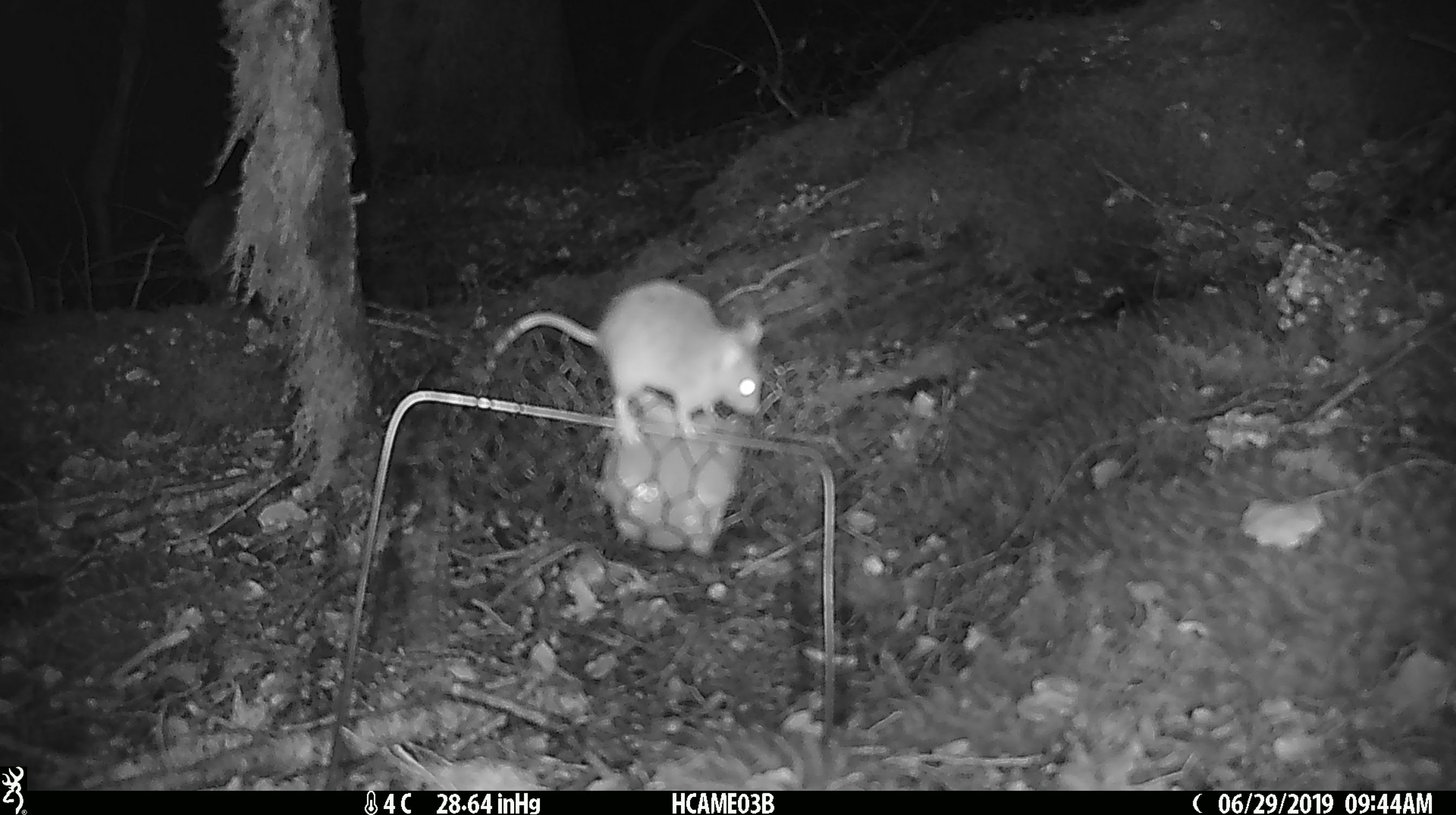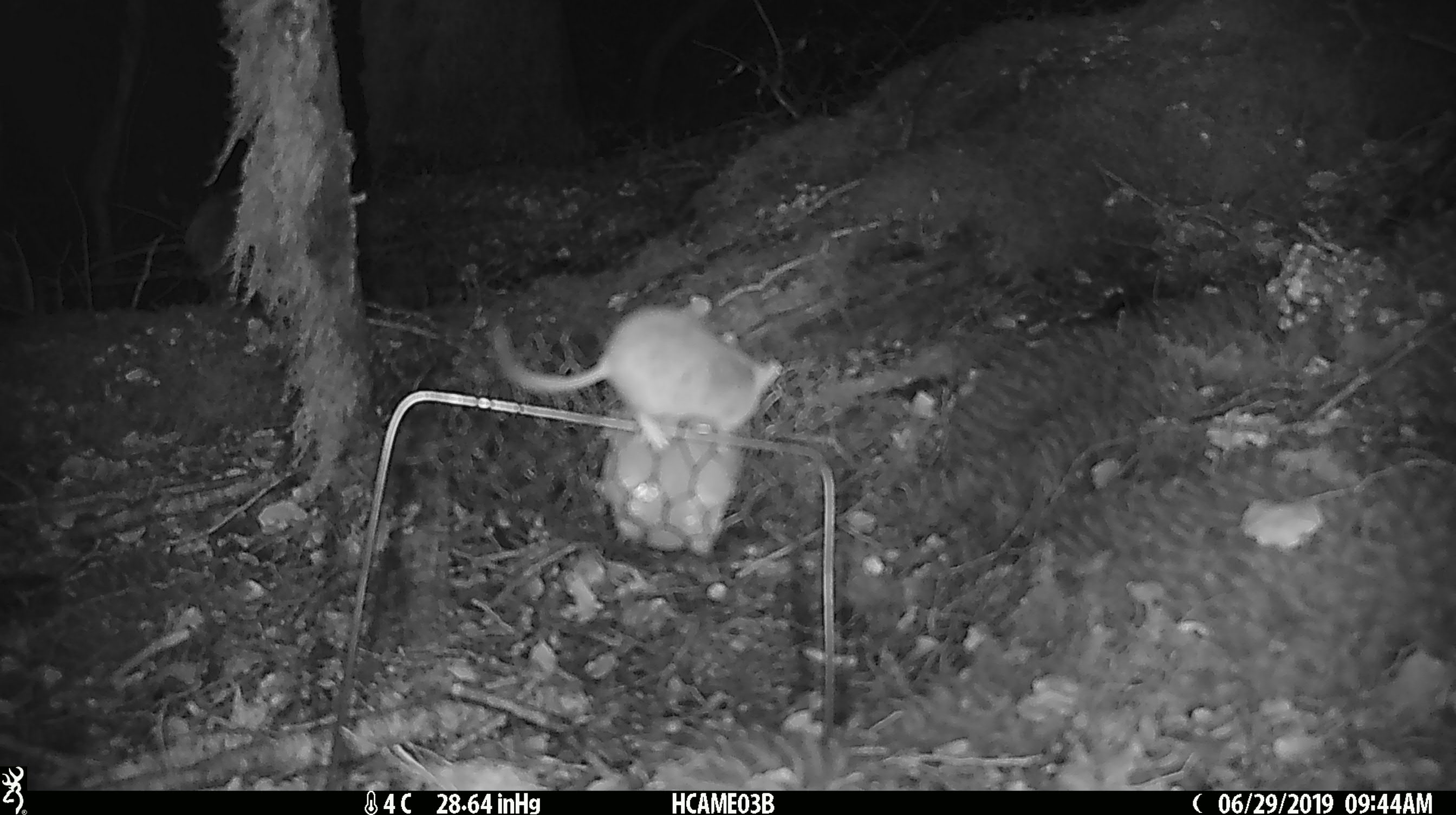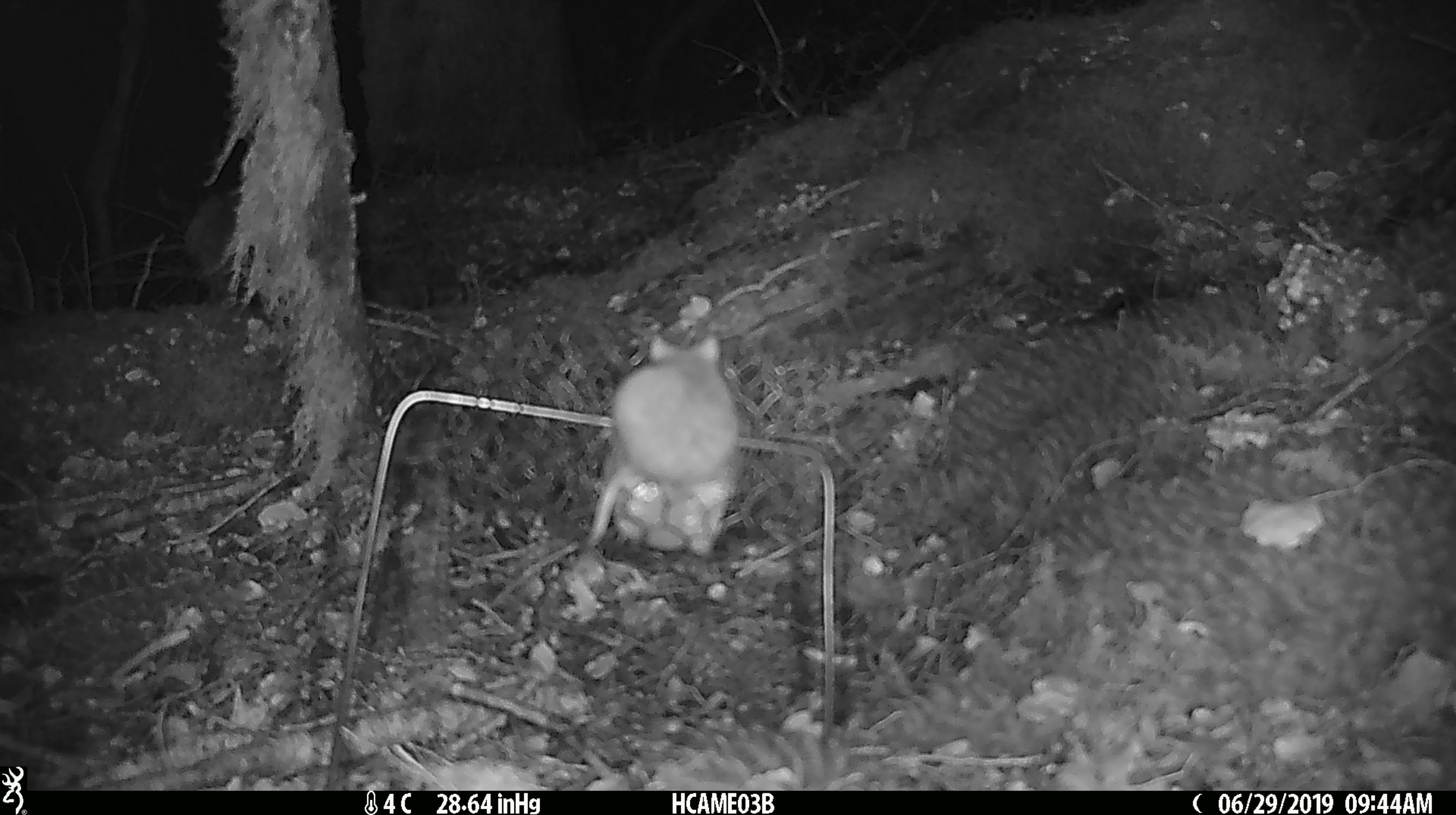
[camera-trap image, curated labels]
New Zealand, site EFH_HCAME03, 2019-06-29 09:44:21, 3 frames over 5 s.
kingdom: Animalia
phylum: Chordata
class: Mammalia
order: Rodentia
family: Muridae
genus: Mus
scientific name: Mus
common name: mouse